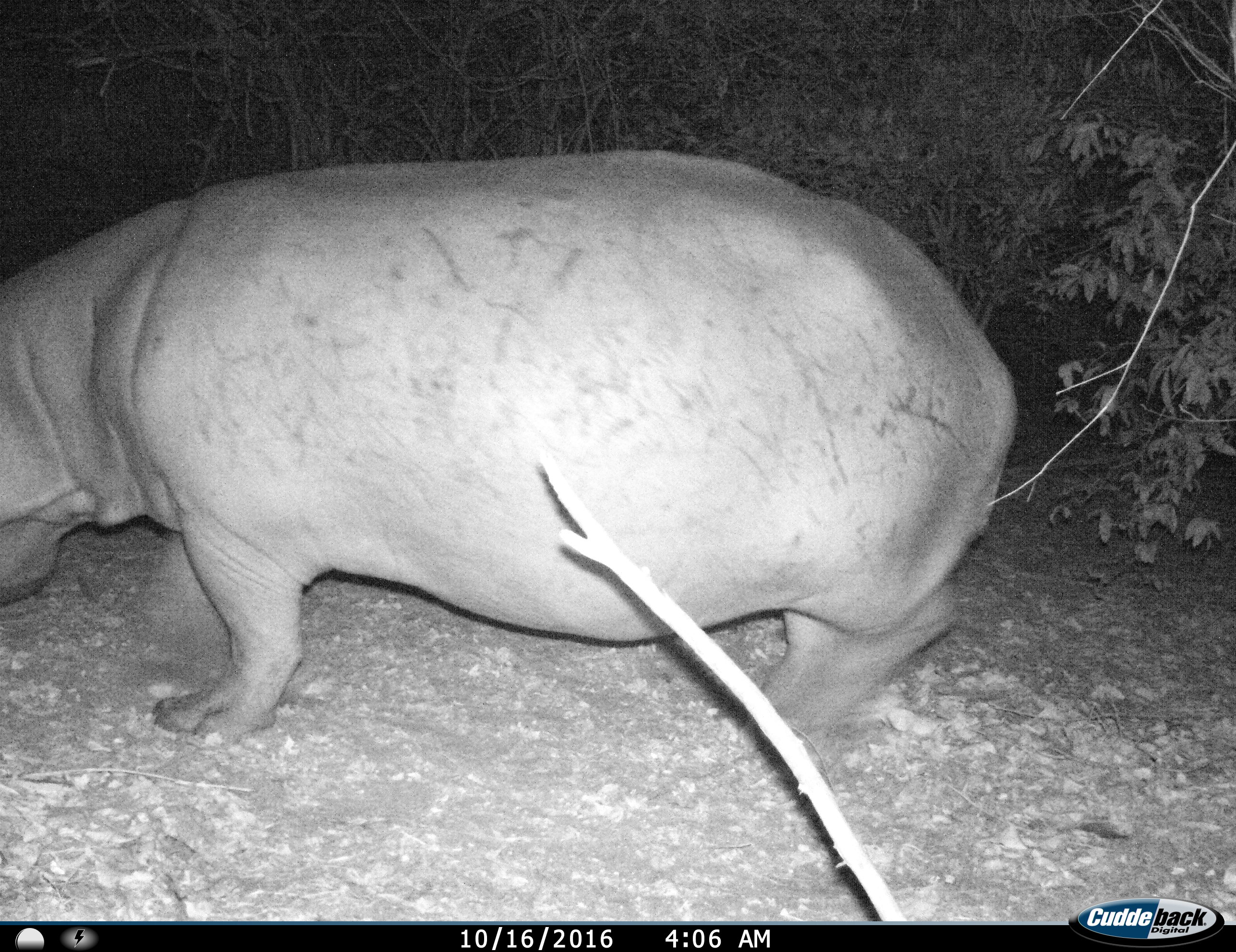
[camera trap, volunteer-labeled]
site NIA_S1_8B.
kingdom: Animalia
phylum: Chordata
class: Mammalia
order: Artiodactyla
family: Hippopotamidae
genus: Hippopotamus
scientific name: Hippopotamus amphibius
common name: hippopotamus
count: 1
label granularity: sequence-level